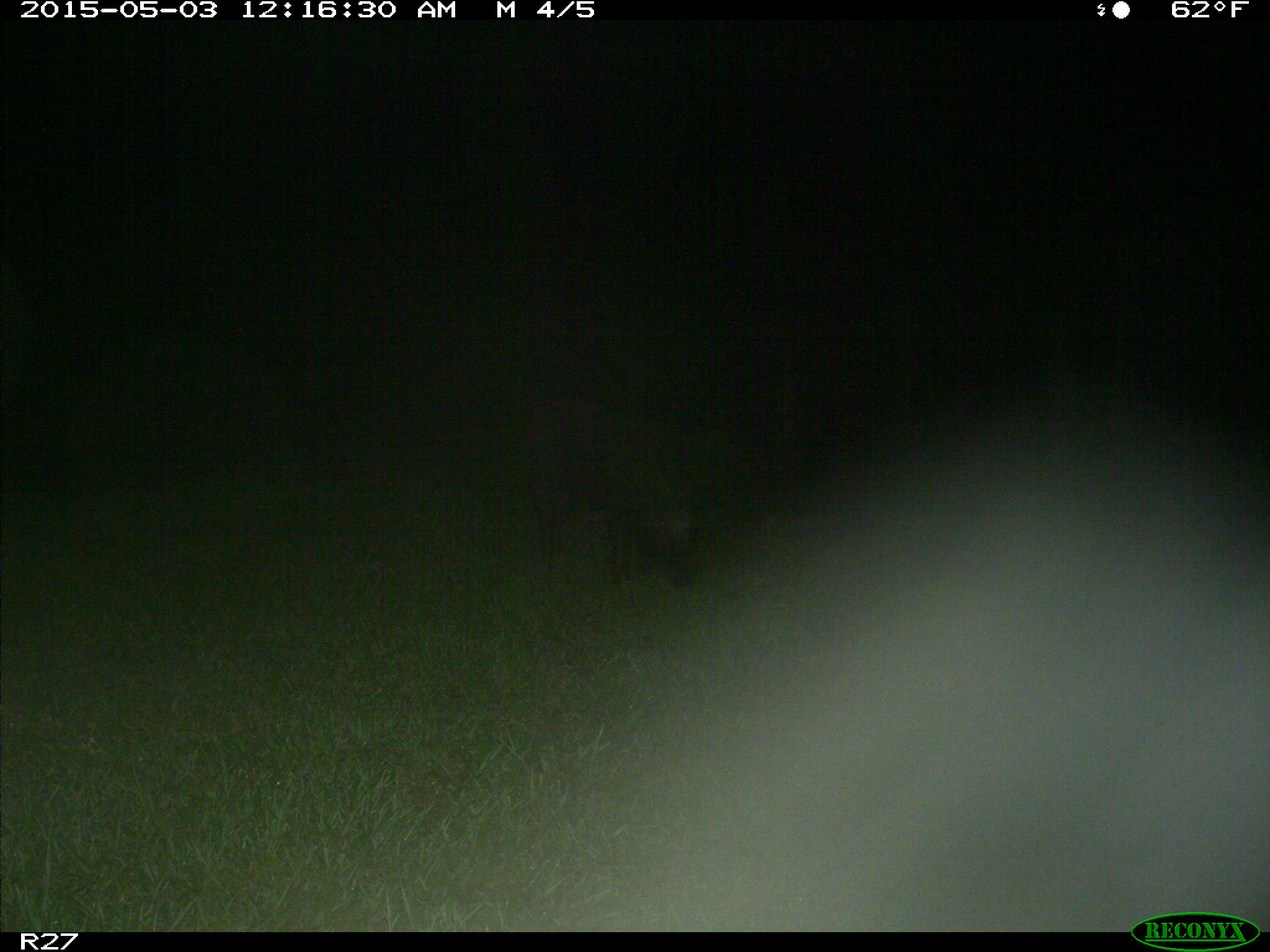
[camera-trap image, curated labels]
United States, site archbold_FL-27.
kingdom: Animalia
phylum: Chordata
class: Mammalia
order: Artiodactyla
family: Suidae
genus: Sus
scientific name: Sus scrofa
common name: wild boar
Sus scrofa (wild boar).